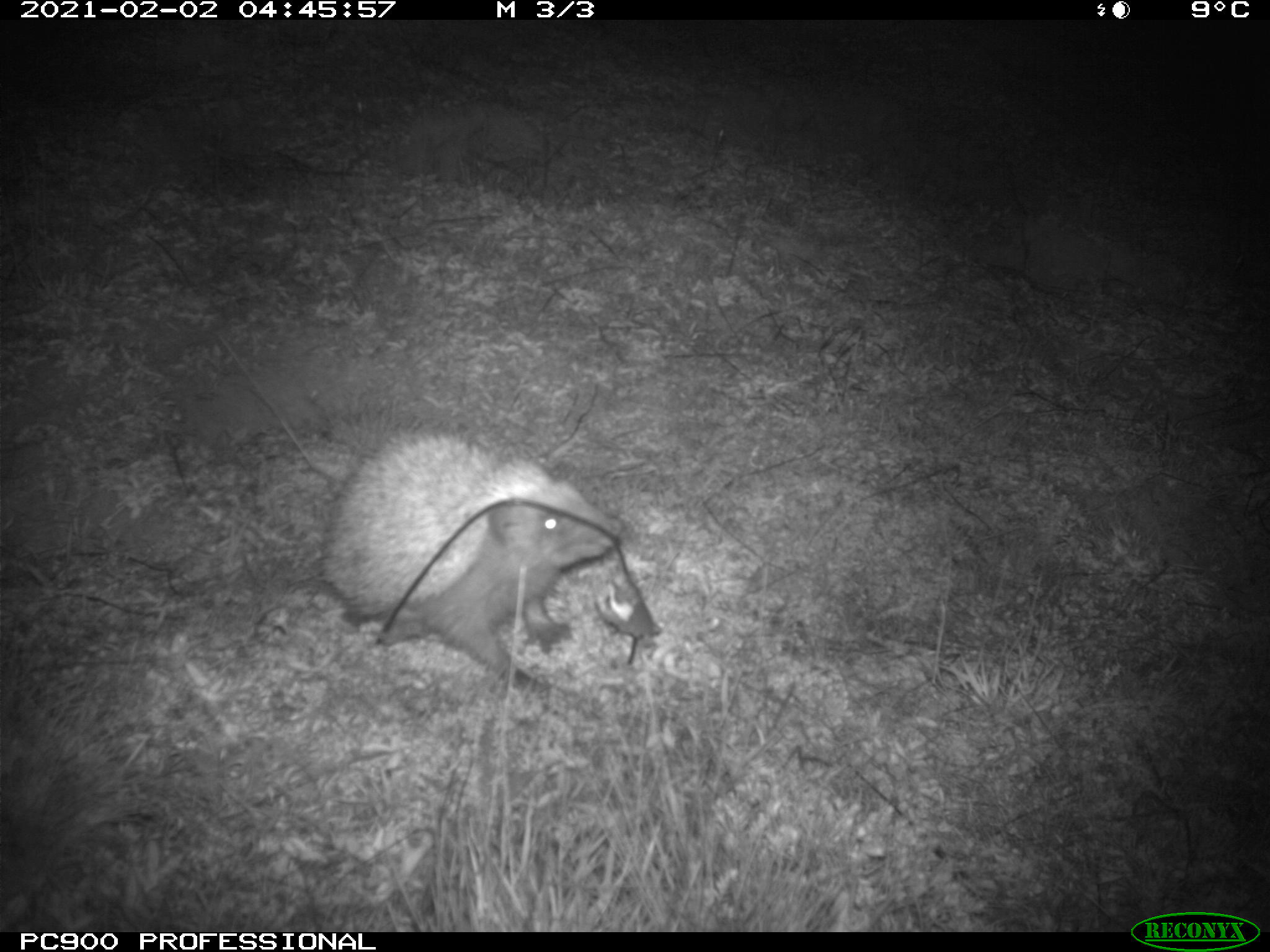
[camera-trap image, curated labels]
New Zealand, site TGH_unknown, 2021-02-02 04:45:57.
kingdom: Animalia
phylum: Chordata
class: Mammalia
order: Eulipotyphla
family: Erinaceidae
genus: Erinaceus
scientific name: Erinaceus europaeus europaeus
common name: european hedgehog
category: hedgehog